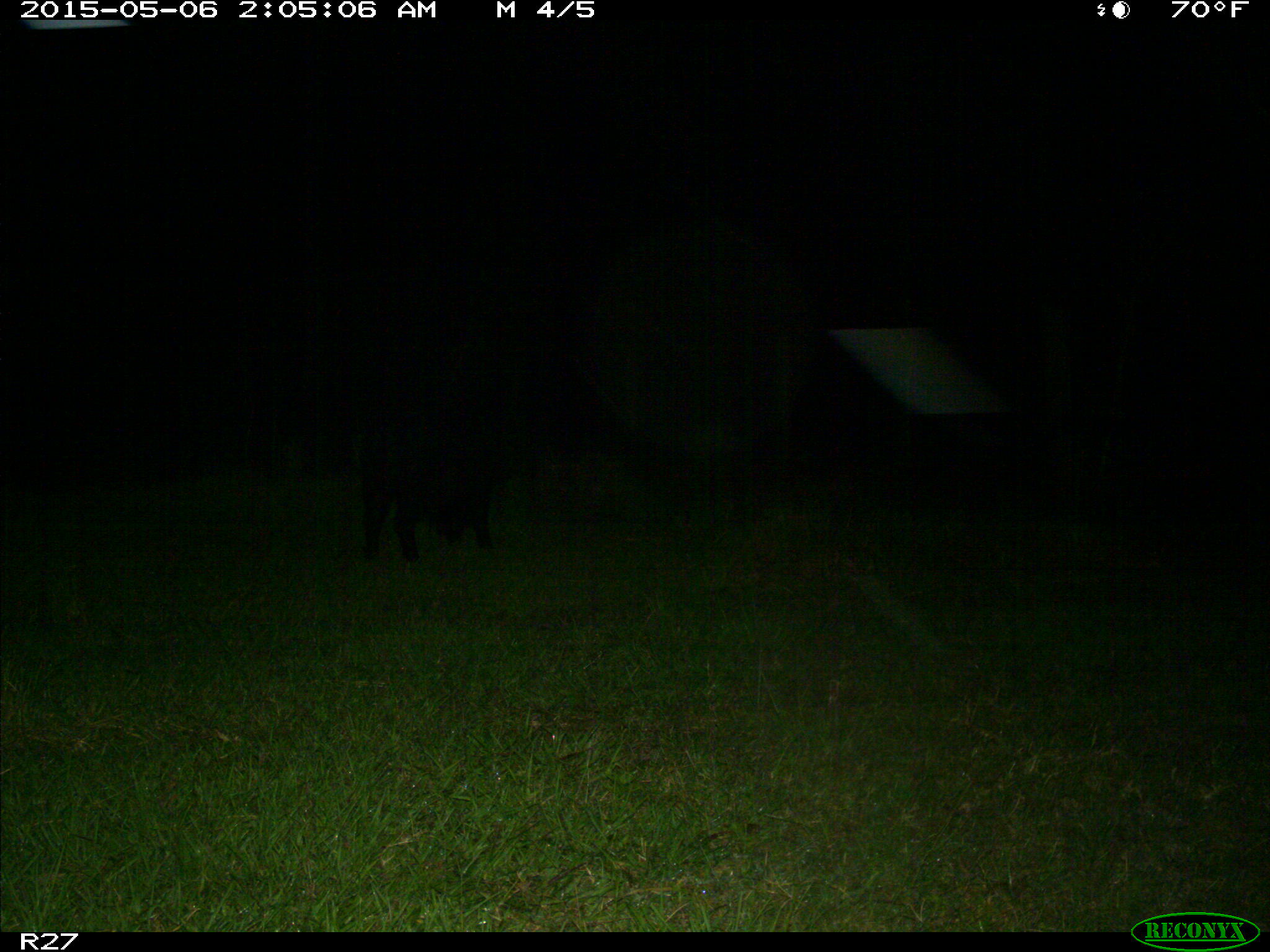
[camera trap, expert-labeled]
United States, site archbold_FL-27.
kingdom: Animalia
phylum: Chordata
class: Mammalia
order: Artiodactyla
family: Suidae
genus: Sus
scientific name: Sus scrofa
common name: wild boar